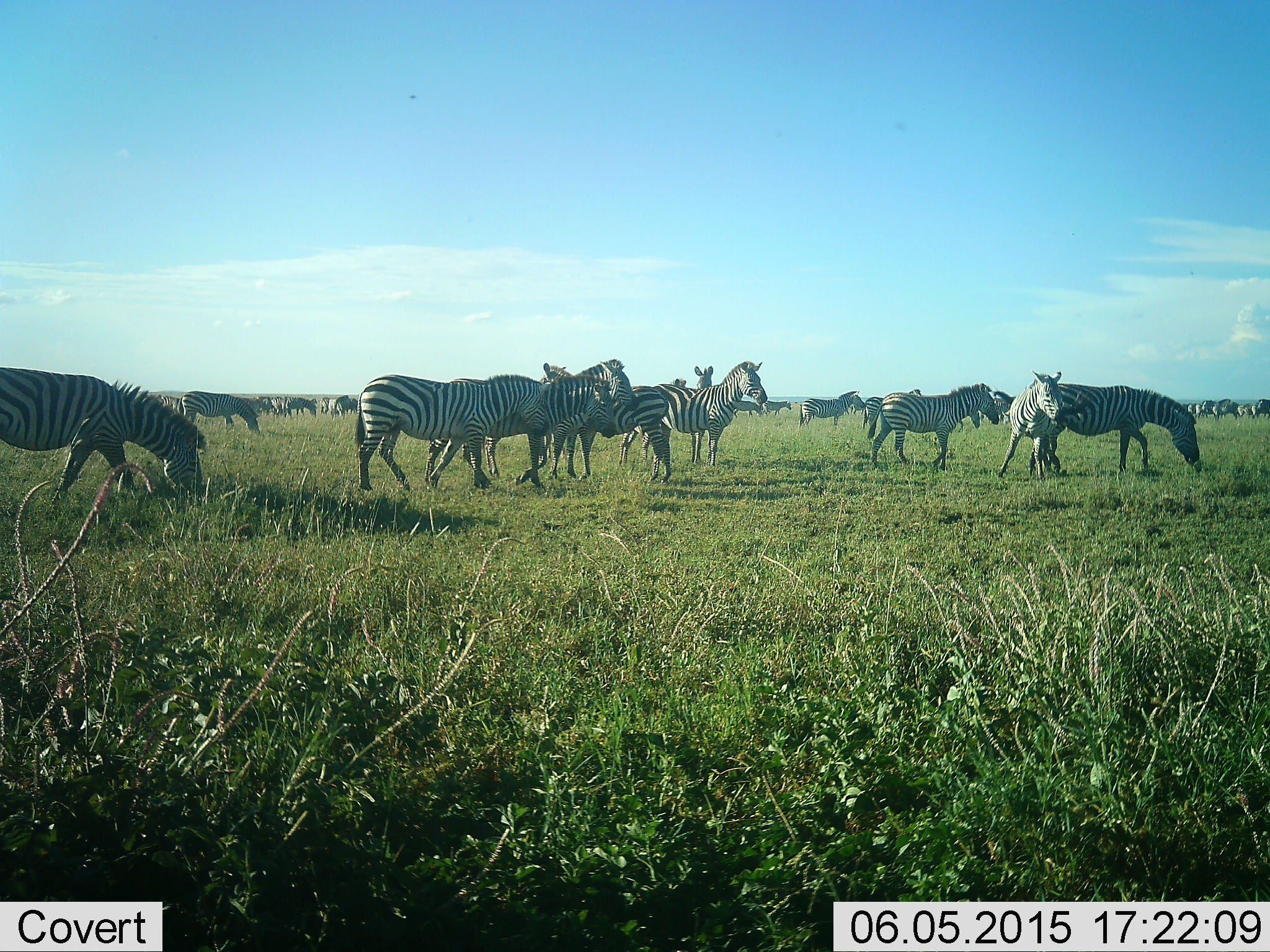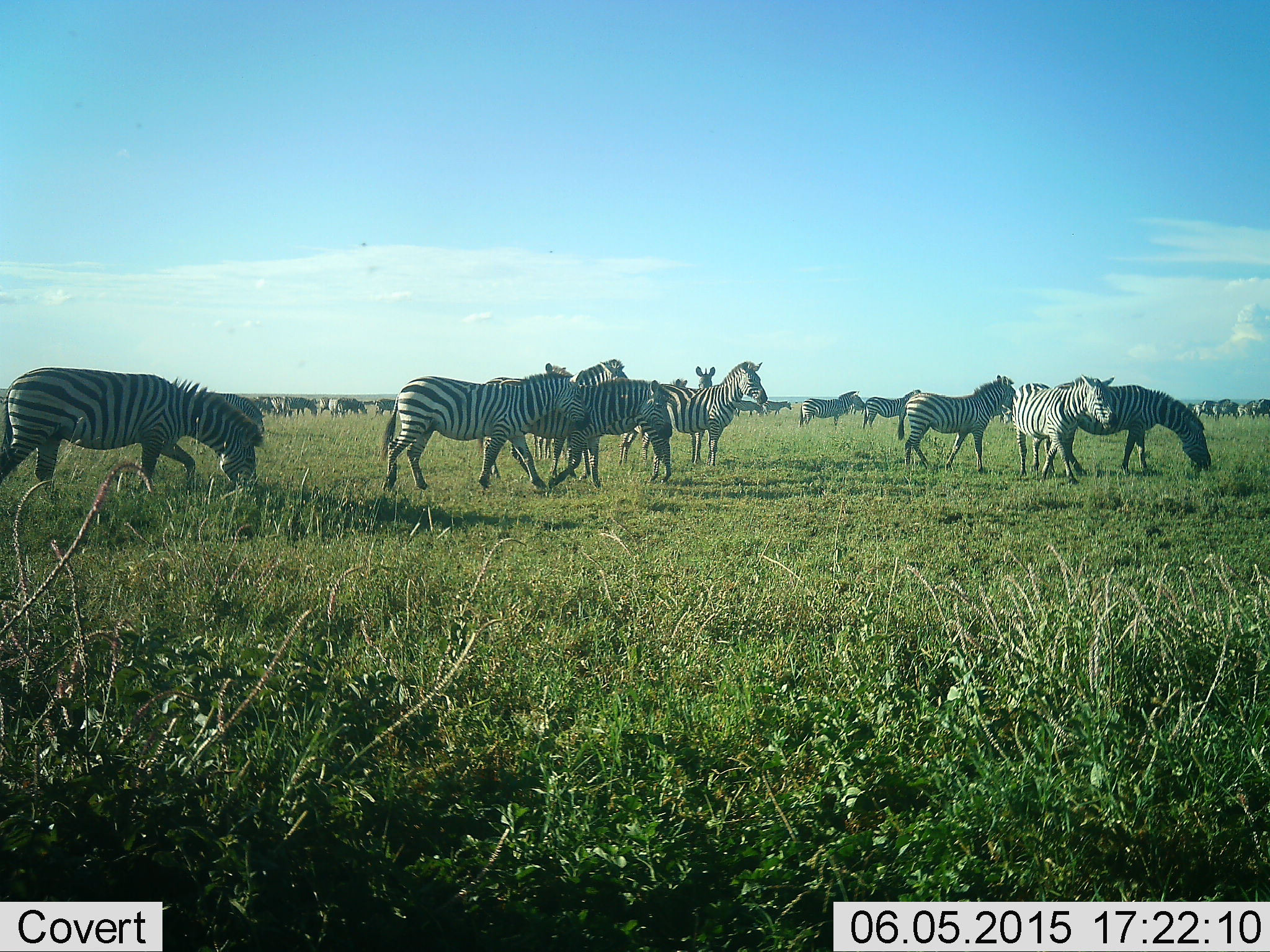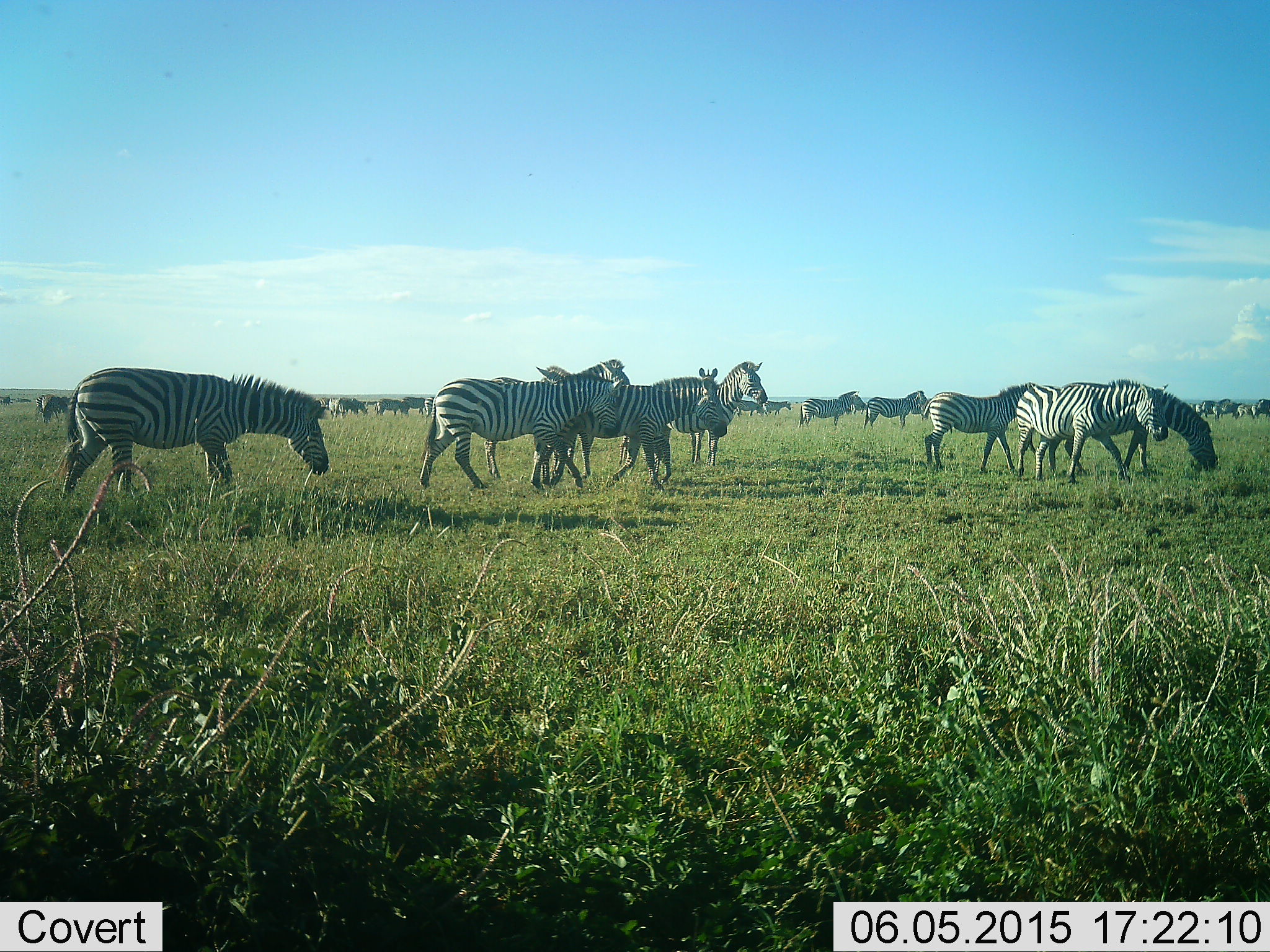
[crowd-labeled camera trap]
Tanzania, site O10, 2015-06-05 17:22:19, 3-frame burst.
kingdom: Animalia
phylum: Chordata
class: Mammalia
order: Perissodactyla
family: Equidae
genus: Equus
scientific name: Equus quagga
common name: plains zebra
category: zebra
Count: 11-50.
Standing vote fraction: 45%.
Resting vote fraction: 0%.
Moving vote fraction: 91%.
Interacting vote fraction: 0%.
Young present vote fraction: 0%.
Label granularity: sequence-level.